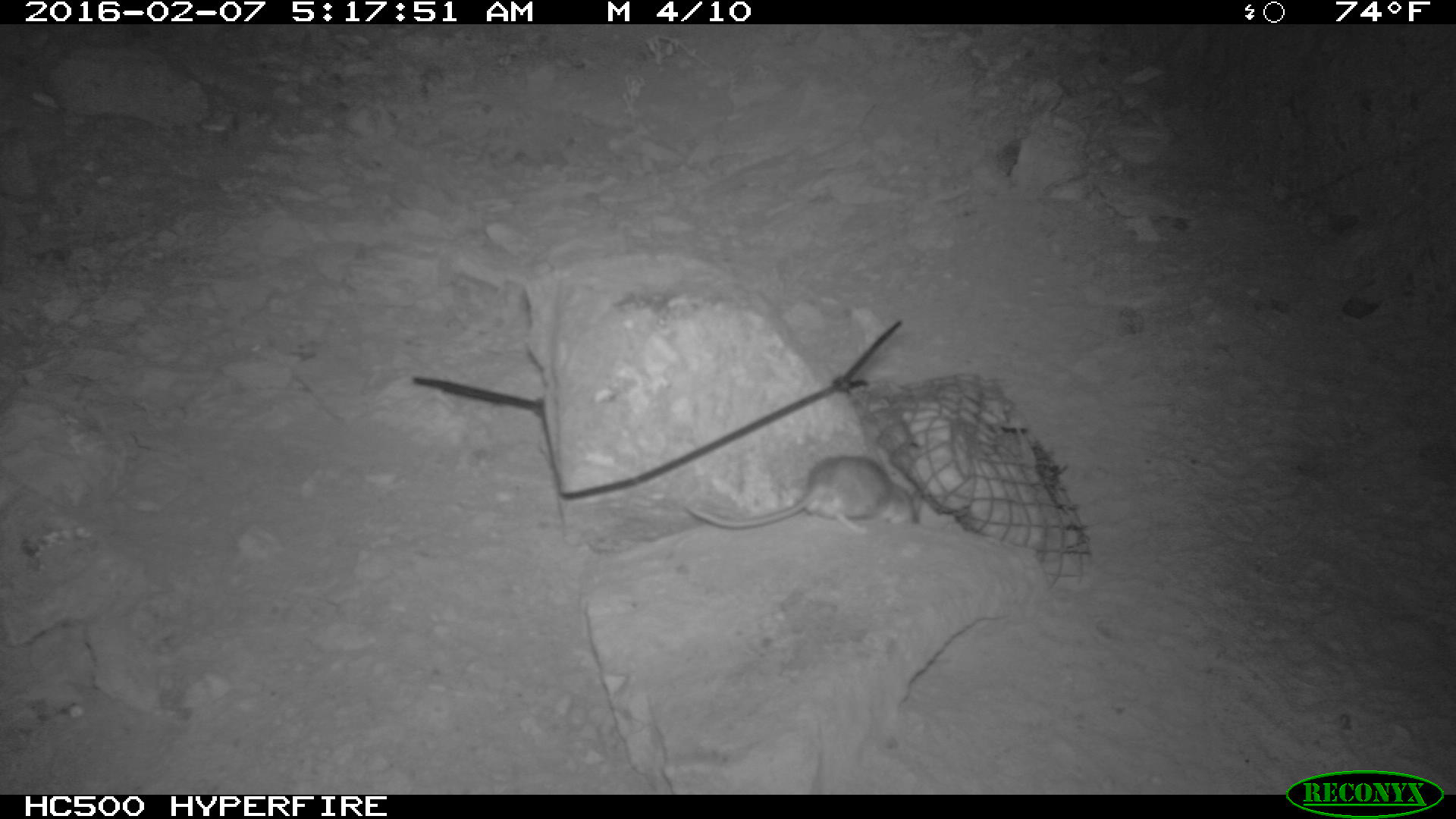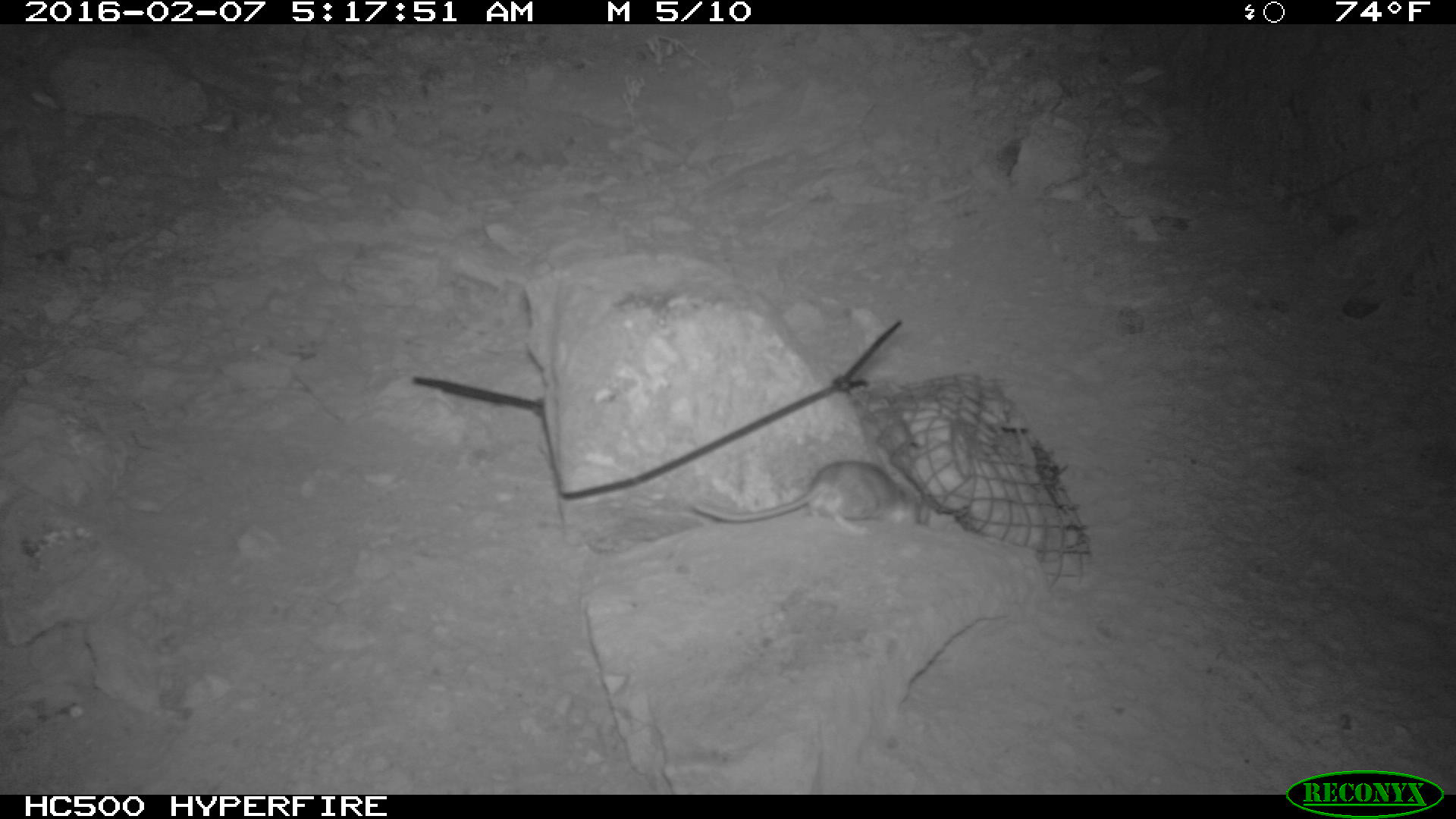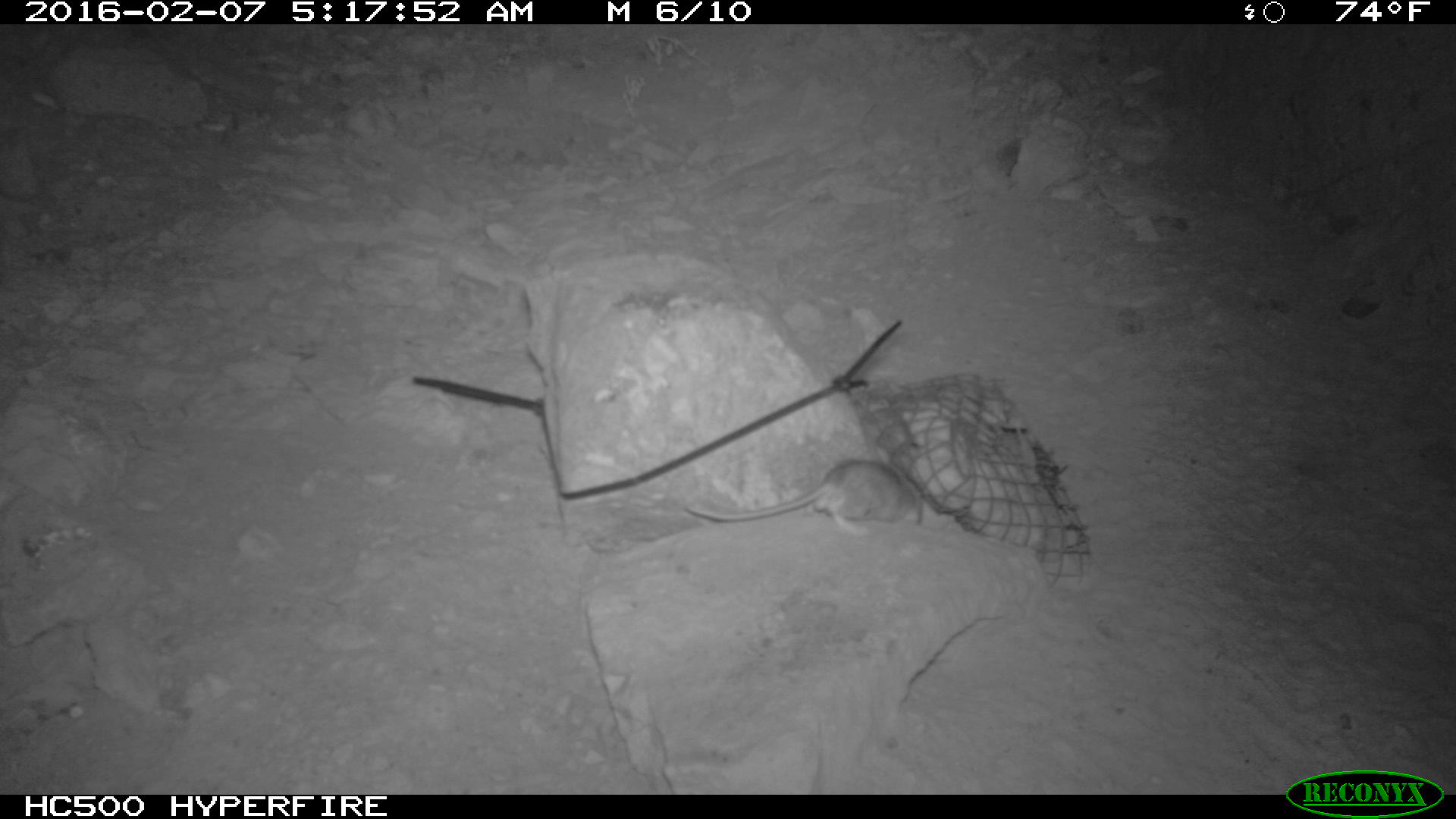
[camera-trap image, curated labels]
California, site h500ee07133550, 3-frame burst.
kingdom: Animalia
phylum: Chordata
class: Mammalia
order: Rodentia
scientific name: Rodentia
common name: rodent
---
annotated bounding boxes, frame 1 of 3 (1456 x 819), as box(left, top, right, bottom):
rodent: box(684, 456, 921, 529)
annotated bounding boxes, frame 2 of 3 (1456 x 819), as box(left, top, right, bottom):
rodent: box(687, 457, 927, 531)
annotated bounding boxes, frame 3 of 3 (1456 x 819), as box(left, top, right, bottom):
rodent: box(679, 454, 926, 532)